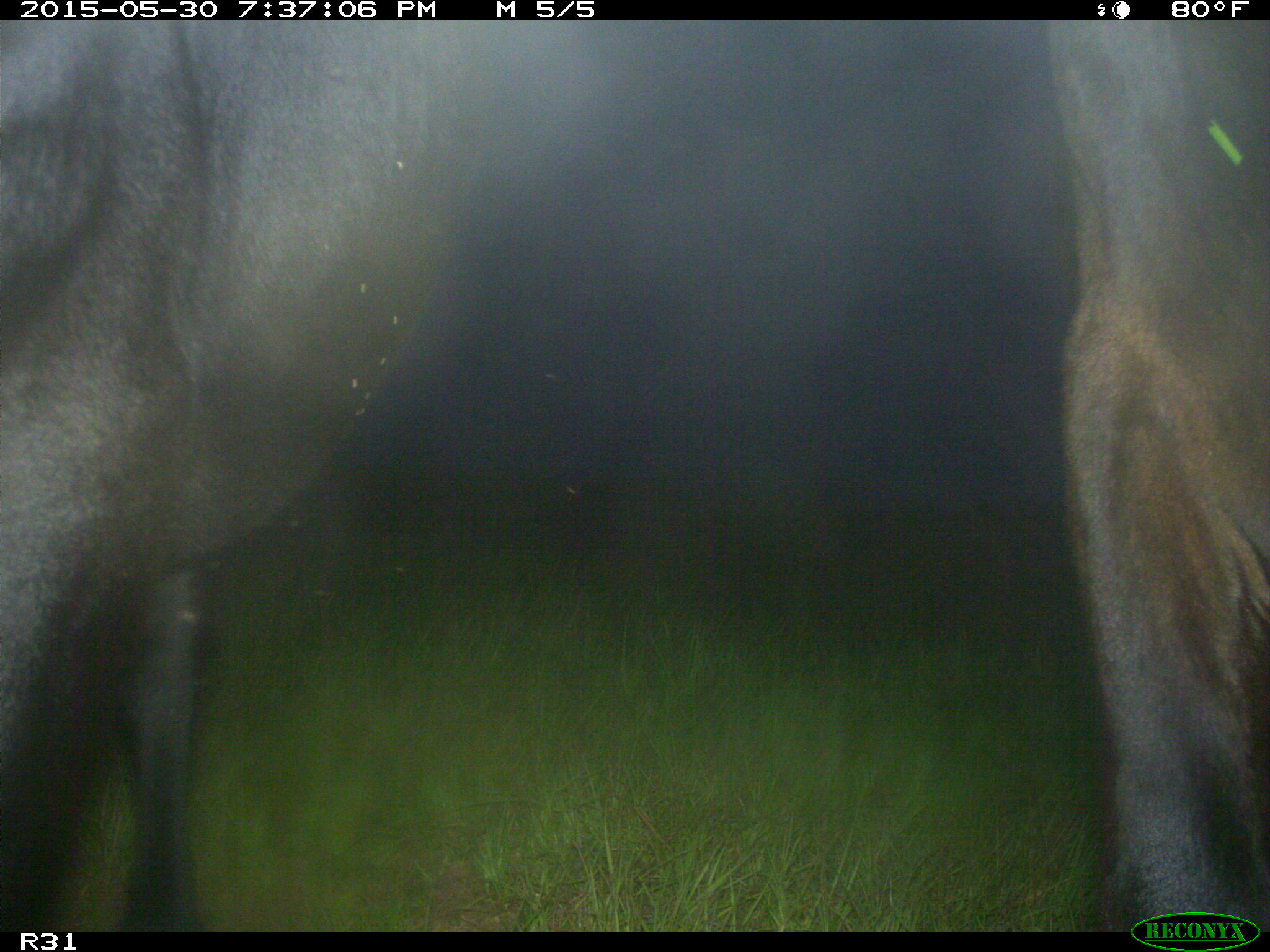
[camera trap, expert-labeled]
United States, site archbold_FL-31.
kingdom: Animalia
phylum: Chordata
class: Mammalia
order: Artiodactyla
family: Bovidae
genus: Bos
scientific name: Bos taurus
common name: domestic cow